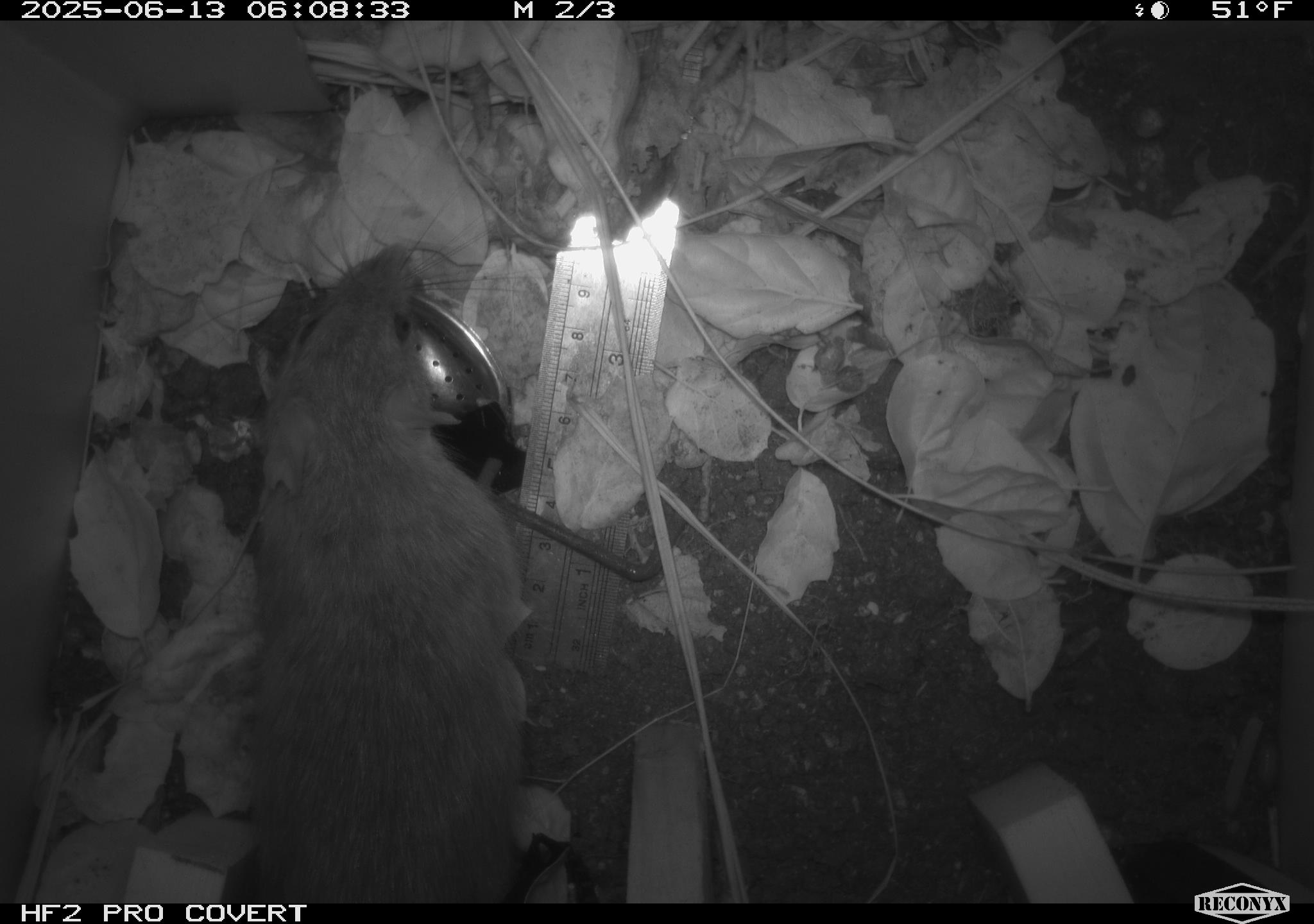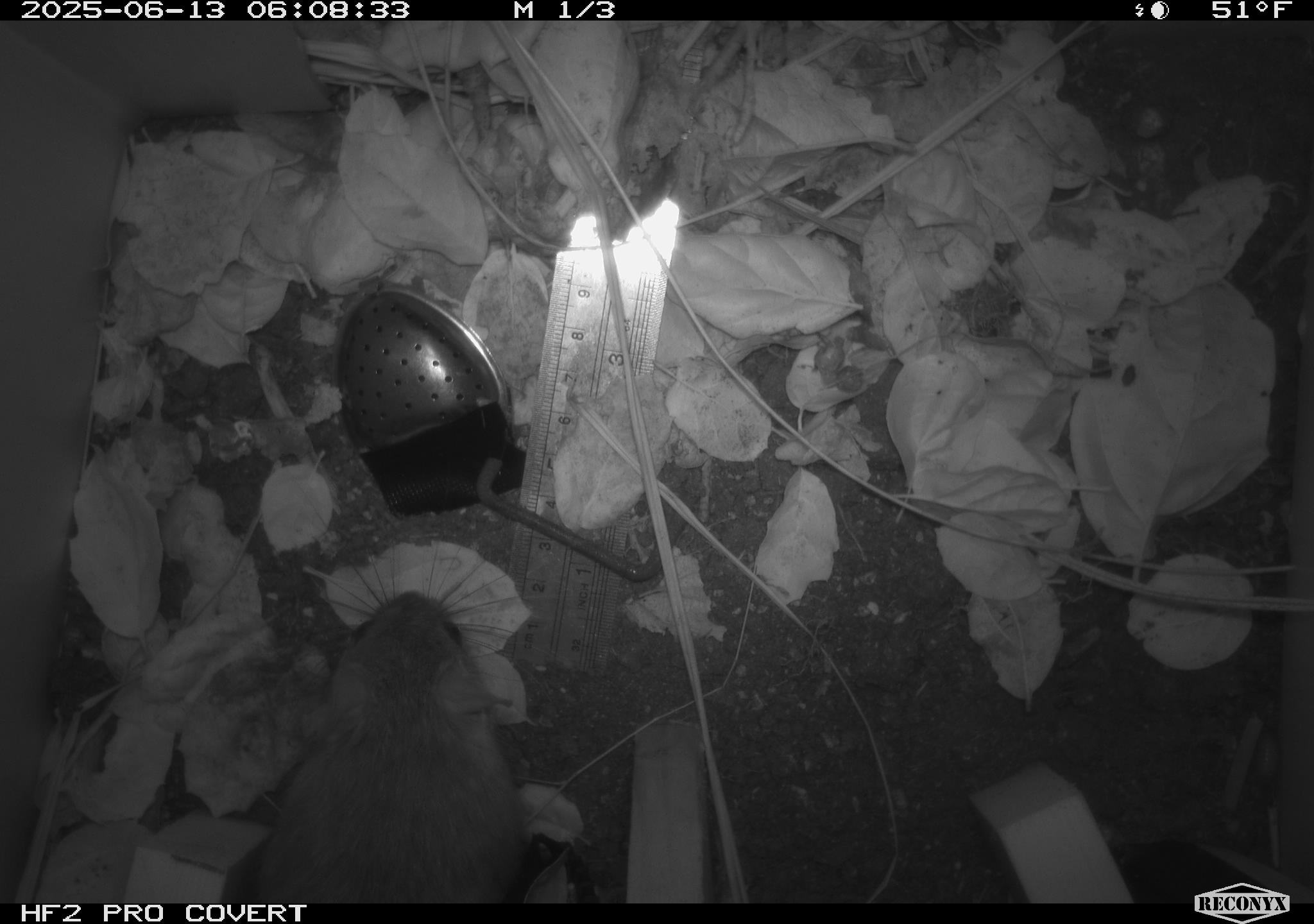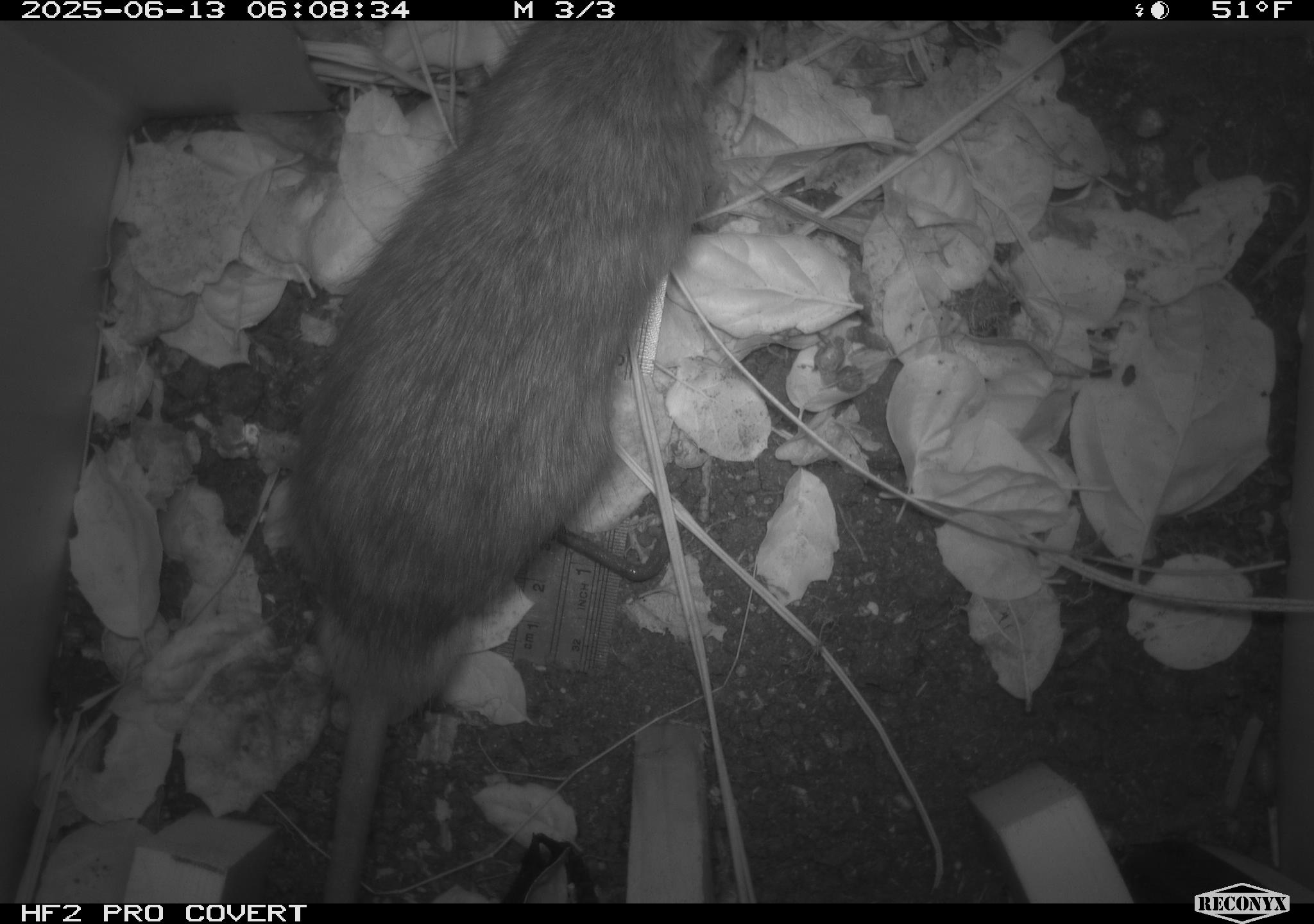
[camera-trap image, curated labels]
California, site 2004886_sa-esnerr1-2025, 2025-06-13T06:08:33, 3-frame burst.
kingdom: Animalia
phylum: Chordata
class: Mammalia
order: Rodentia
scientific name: Rodentia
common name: rodent